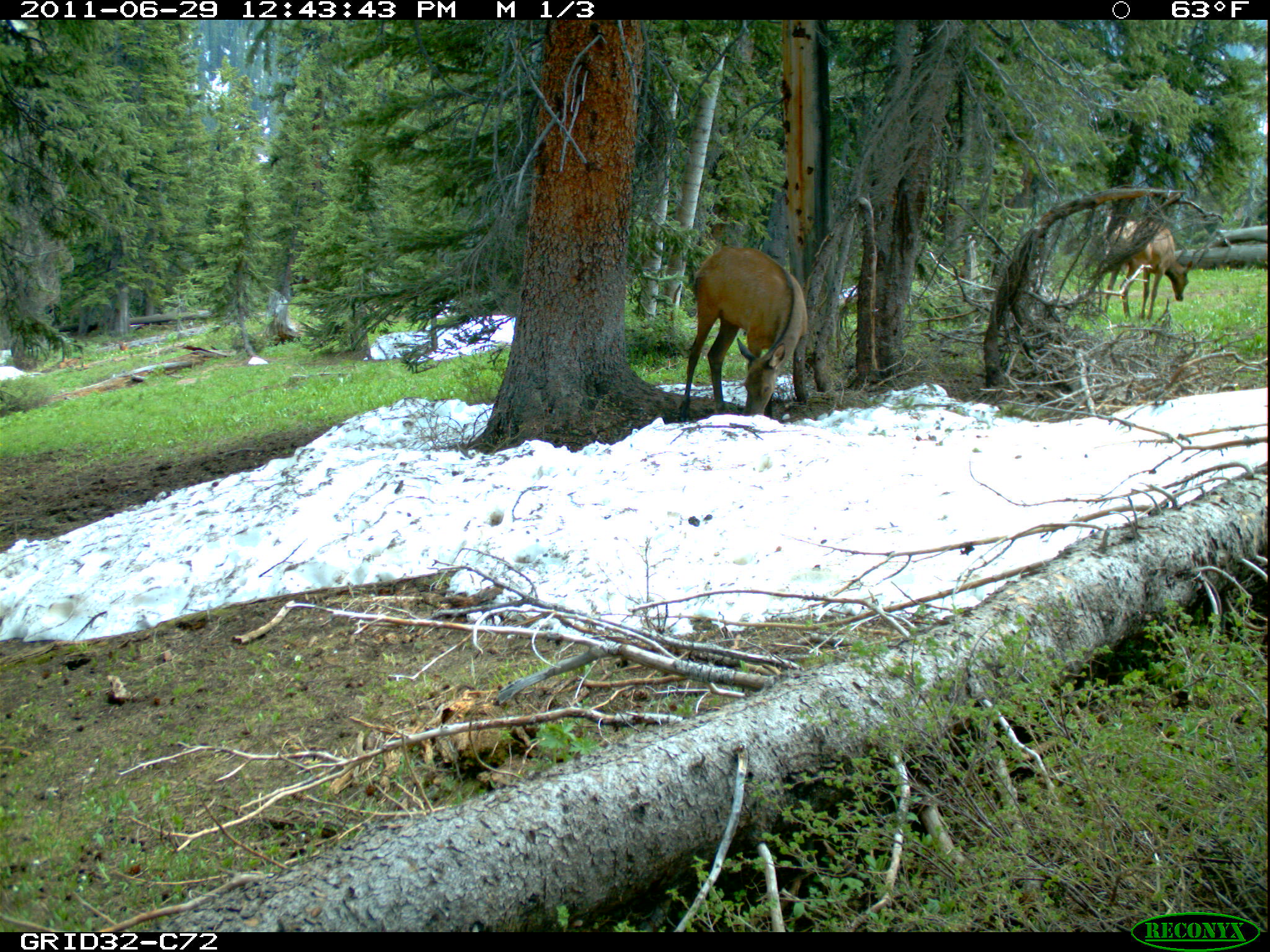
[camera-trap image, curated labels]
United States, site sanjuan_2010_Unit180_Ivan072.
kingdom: Animalia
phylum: Chordata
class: Mammalia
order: Artiodactyla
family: Cervidae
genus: Cervus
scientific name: Cervus elaphus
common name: red deer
Cervus elaphus (red deer).